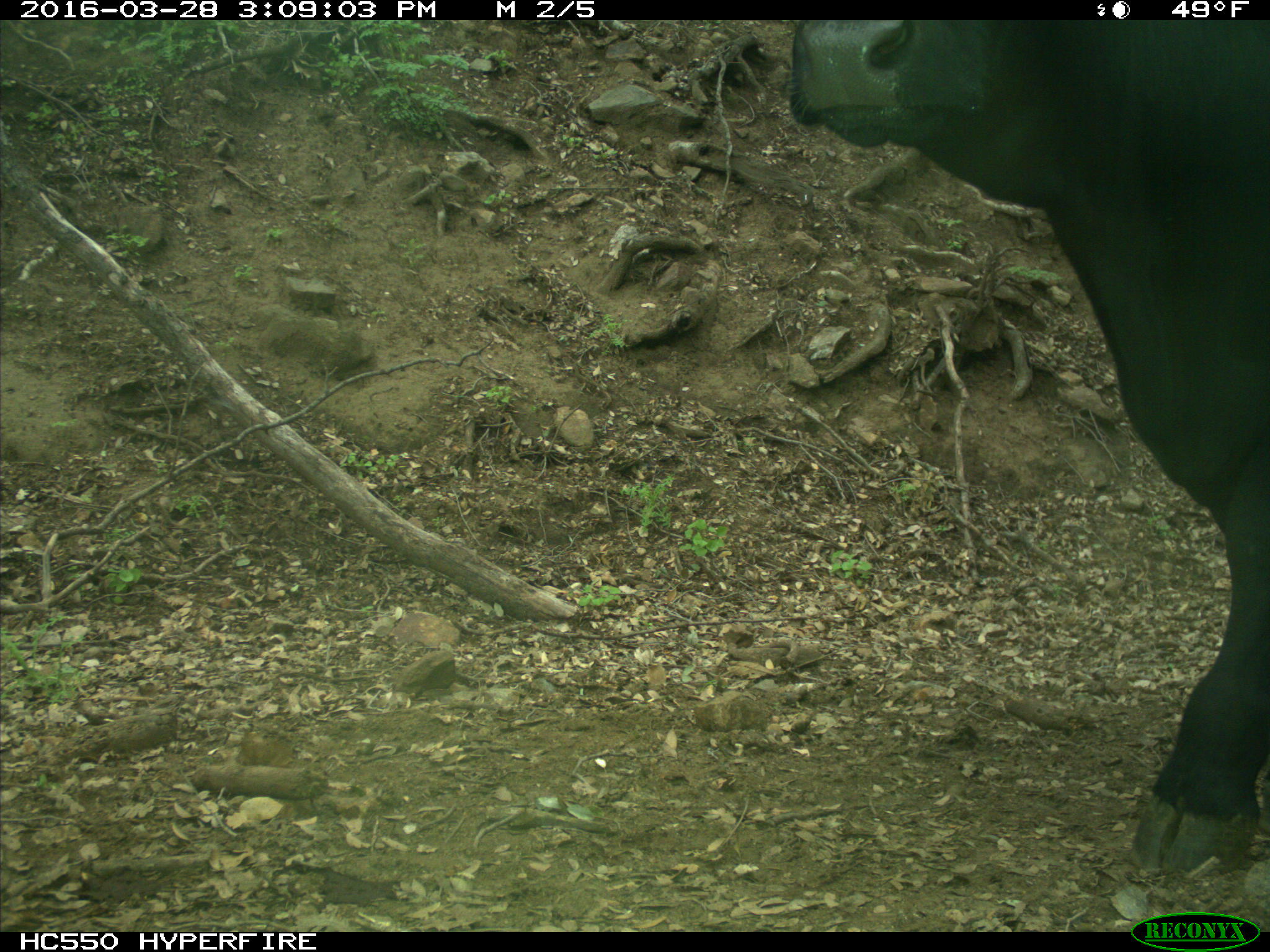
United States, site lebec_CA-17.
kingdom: Animalia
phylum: Chordata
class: Mammalia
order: Artiodactyla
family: Bovidae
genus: Bos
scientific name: Bos taurus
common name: domestic cow